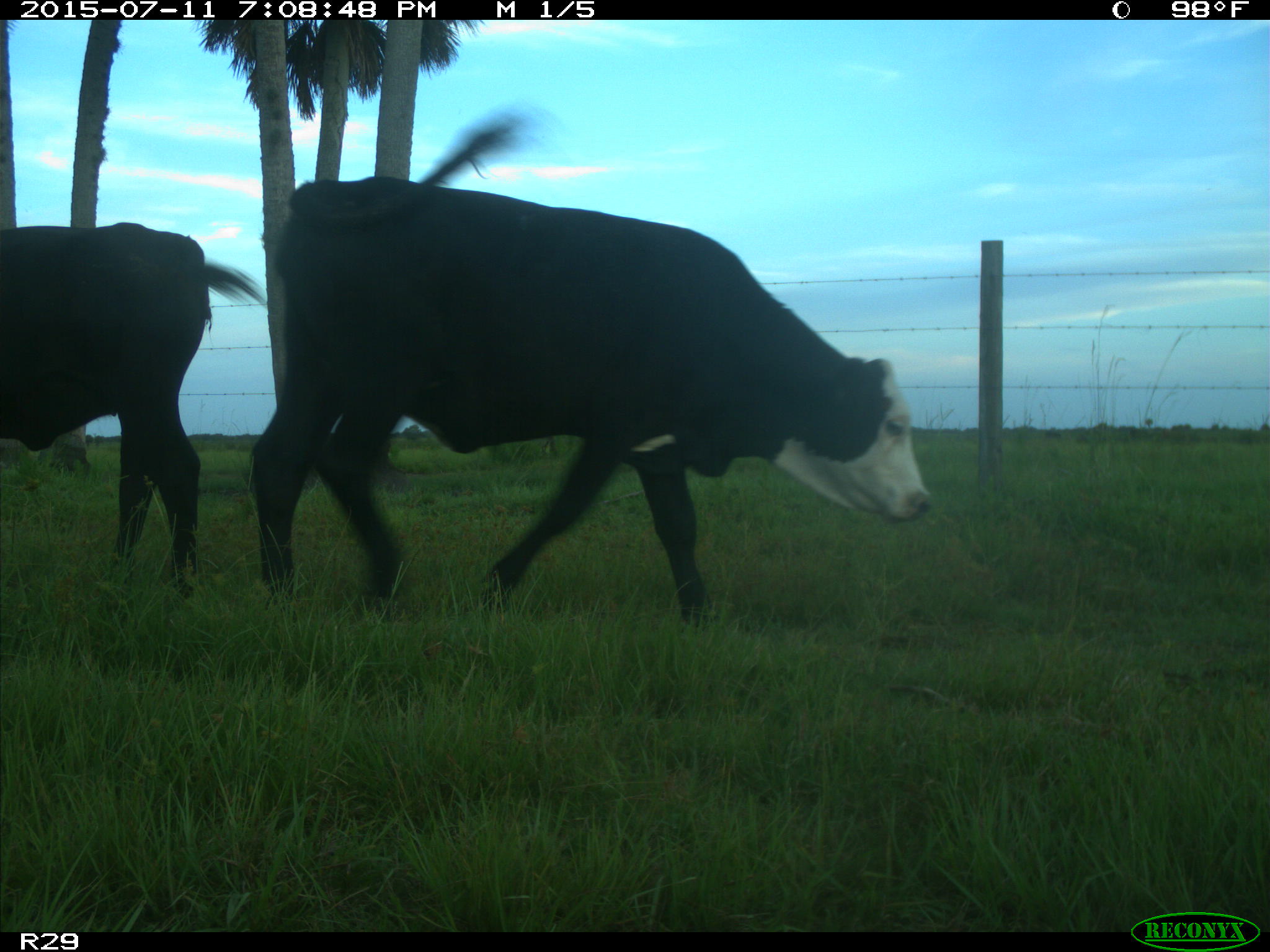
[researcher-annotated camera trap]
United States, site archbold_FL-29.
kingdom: Animalia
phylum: Chordata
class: Mammalia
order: Artiodactyla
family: Bovidae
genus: Bos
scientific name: Bos taurus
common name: domestic cow